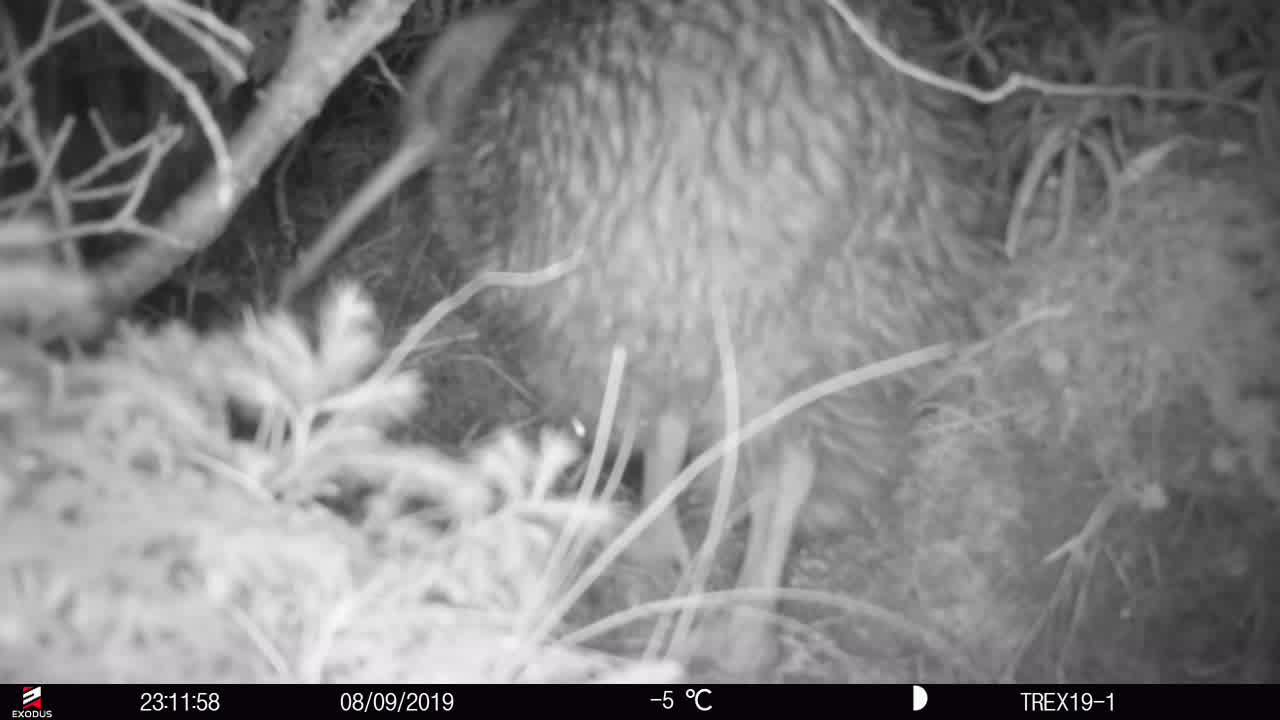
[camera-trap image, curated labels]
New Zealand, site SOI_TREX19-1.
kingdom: Animalia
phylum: Chordata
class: Aves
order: Apterygiformes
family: Apterygidae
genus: Apteryx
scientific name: Apteryx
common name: kiwi